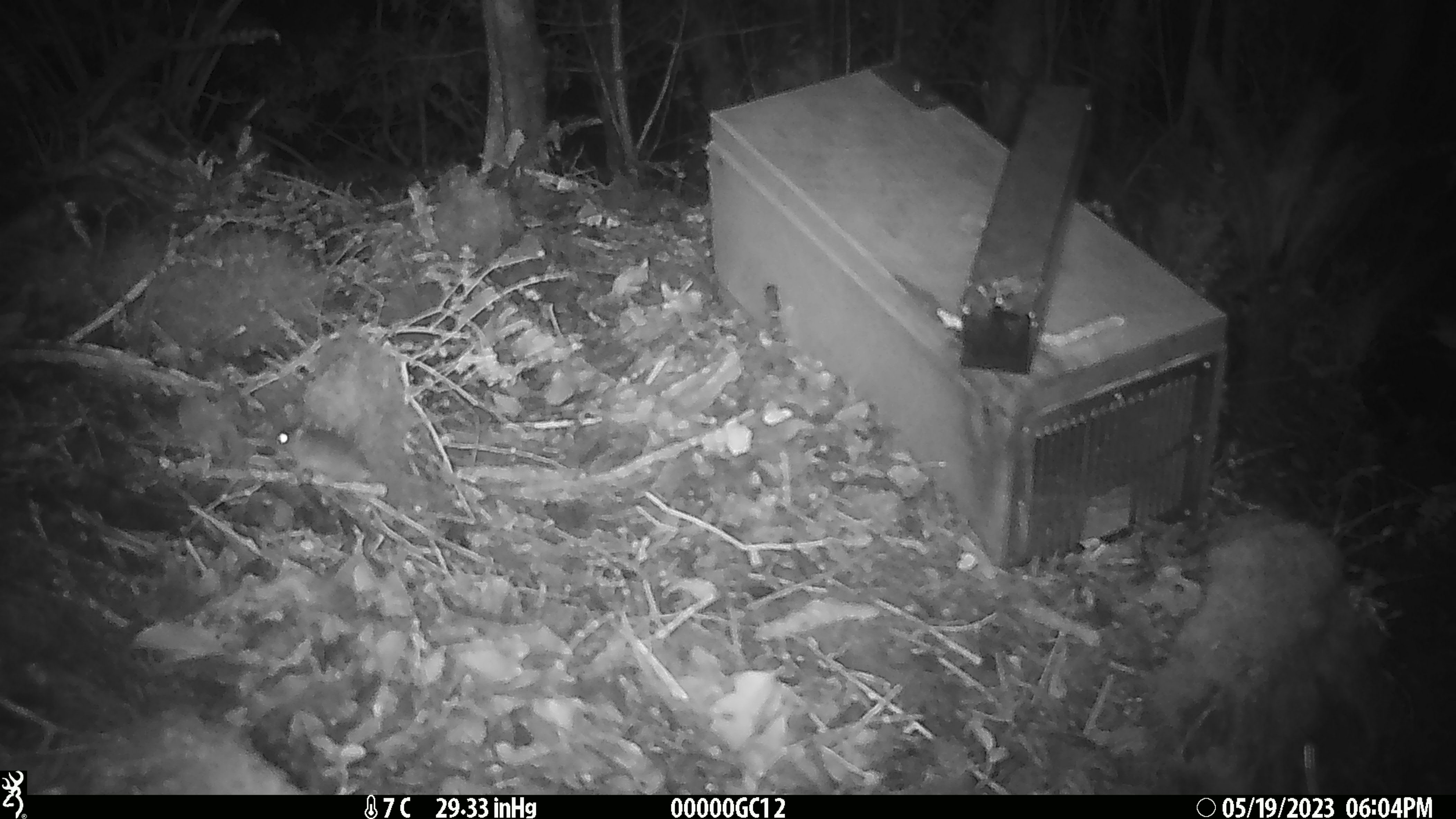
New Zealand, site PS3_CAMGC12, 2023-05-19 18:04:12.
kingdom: Animalia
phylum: Chordata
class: Mammalia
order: Rodentia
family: Muridae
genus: Mus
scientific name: Mus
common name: mouse